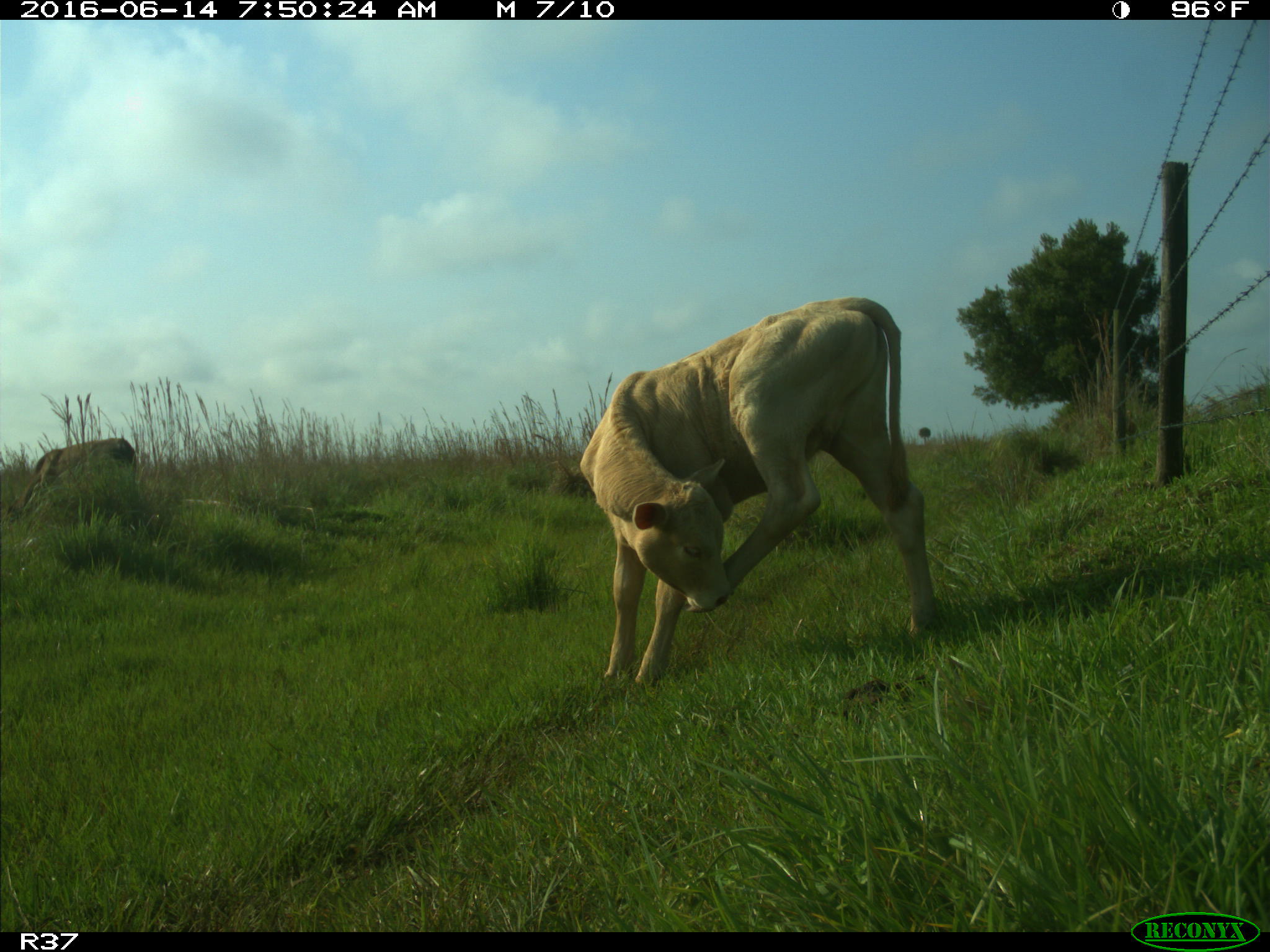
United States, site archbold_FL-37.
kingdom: Animalia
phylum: Chordata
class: Mammalia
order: Artiodactyla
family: Bovidae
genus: Bos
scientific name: Bos taurus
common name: domestic cow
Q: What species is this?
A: Bos taurus (domestic cow).